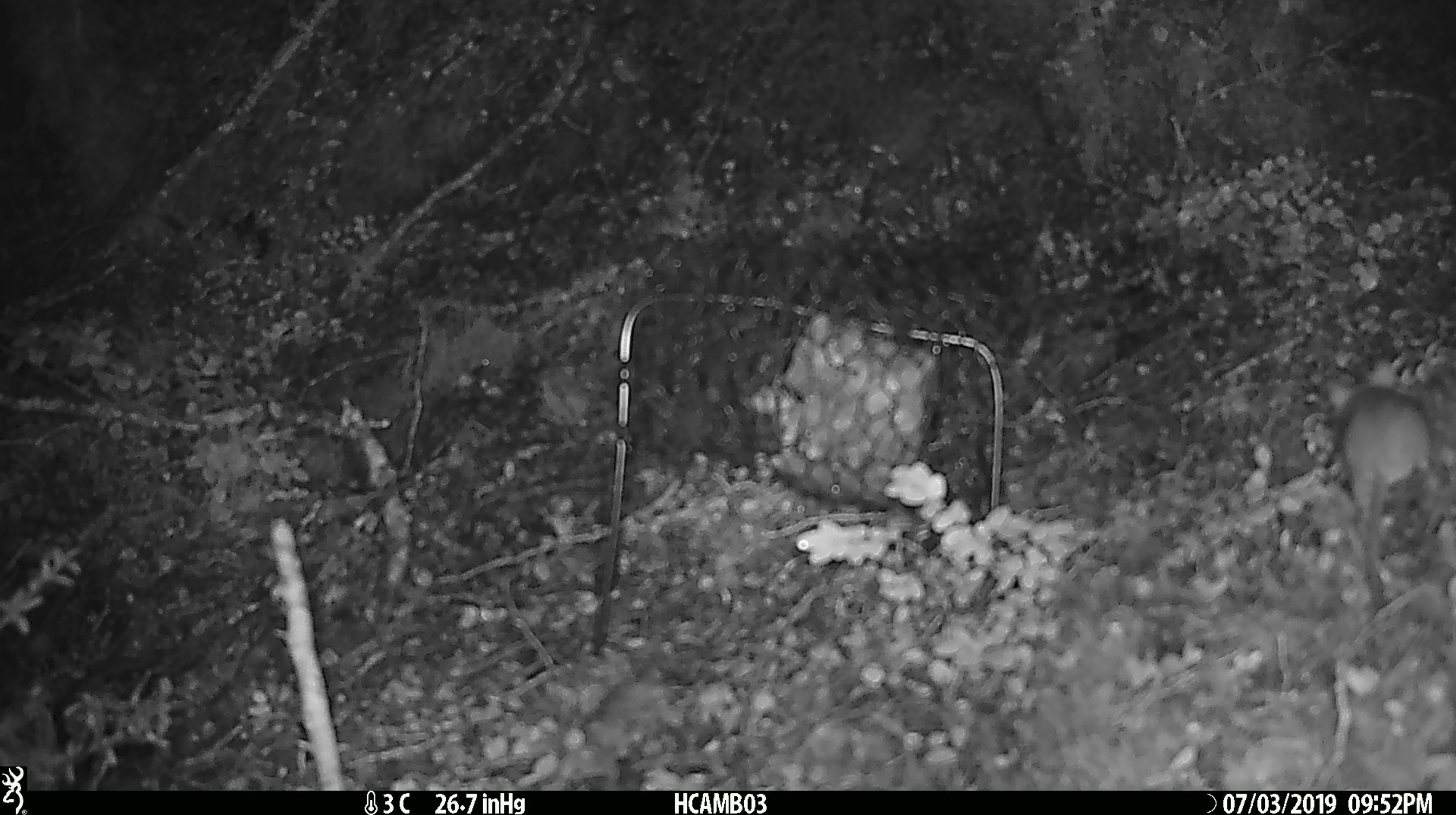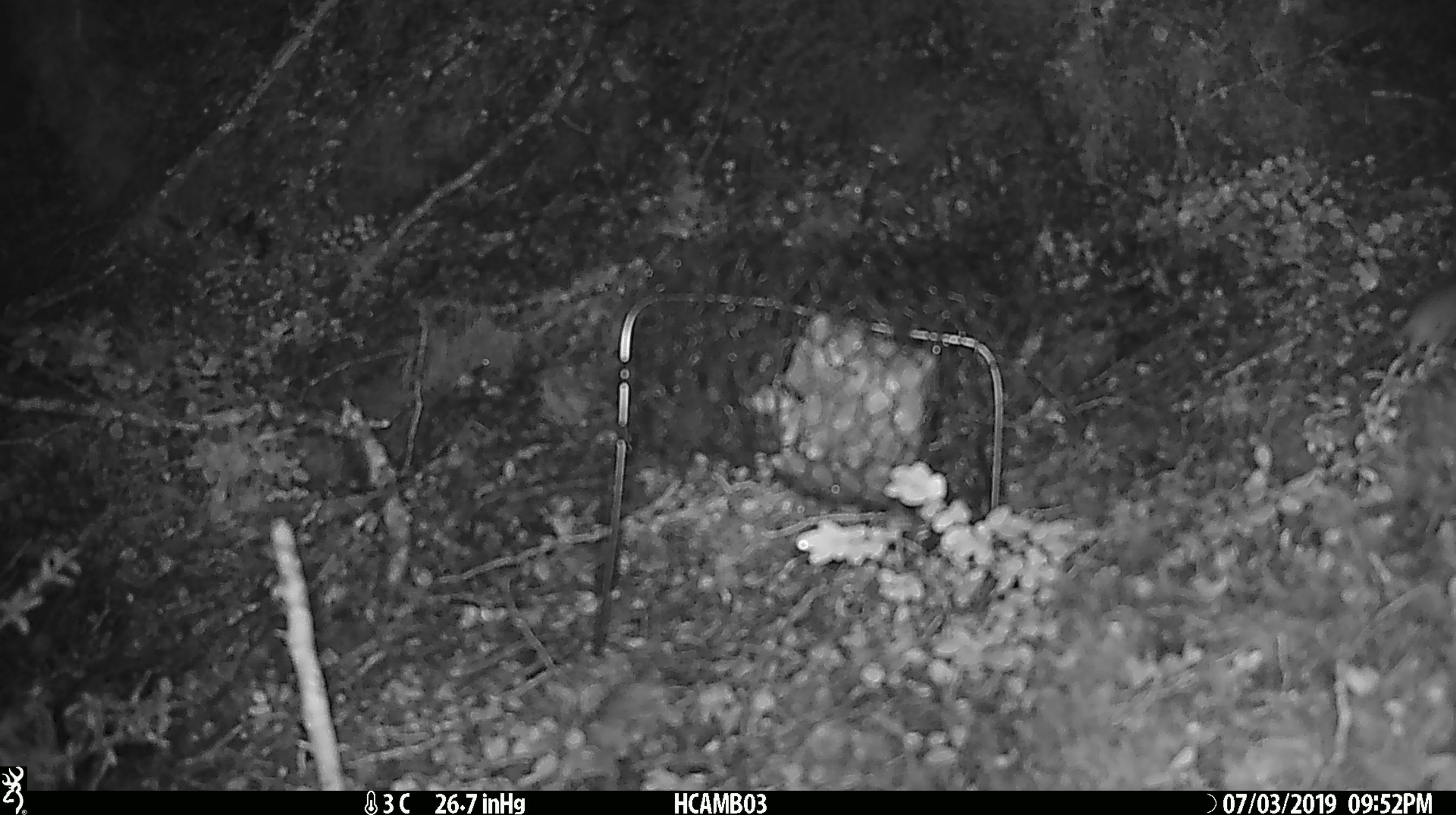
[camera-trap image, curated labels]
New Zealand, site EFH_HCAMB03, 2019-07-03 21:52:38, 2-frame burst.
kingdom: Animalia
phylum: Chordata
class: Mammalia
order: Rodentia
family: Muridae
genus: Mus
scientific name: Mus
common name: mouse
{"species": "mouse (Mus)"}